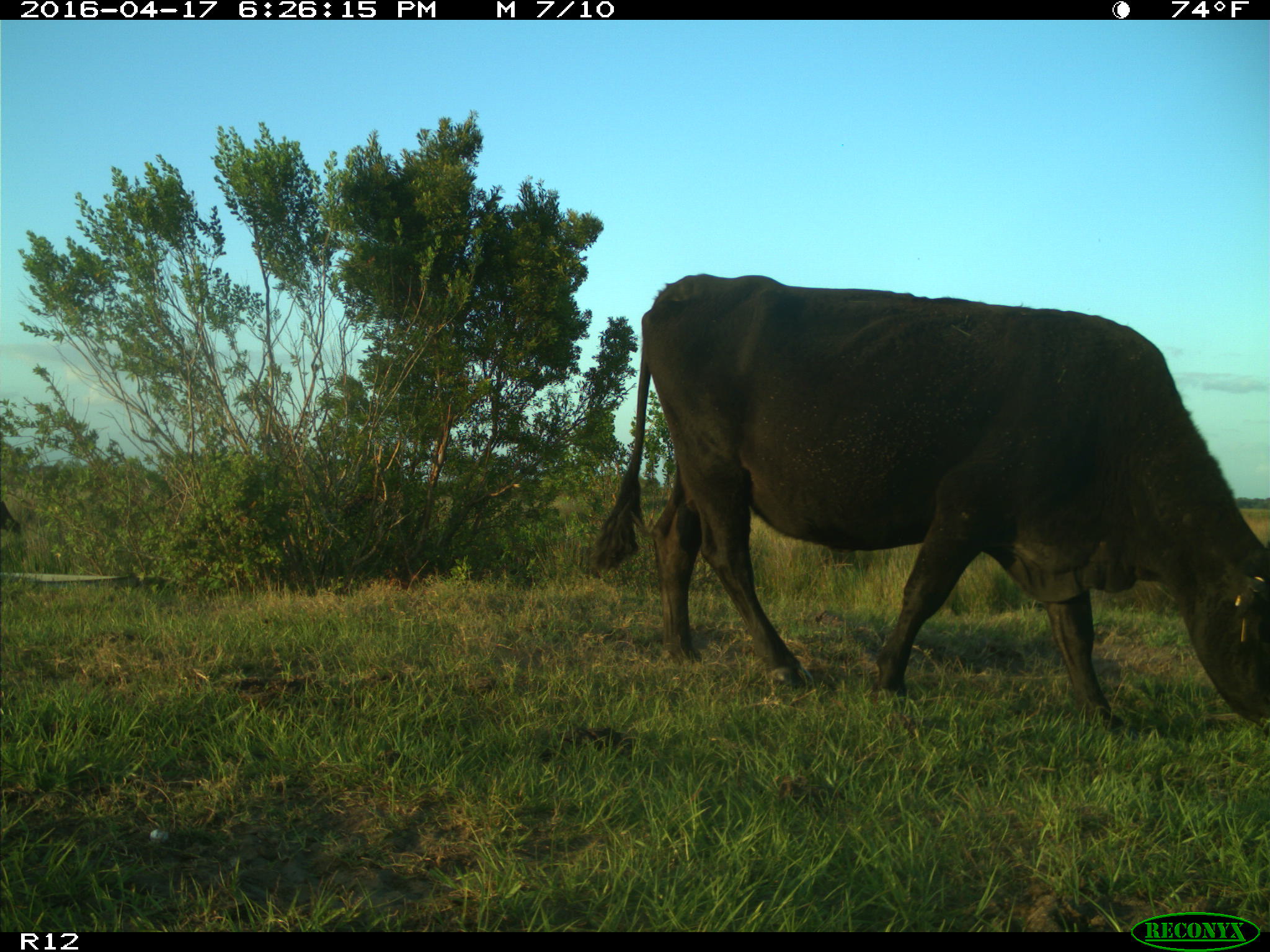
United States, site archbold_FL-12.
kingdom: Animalia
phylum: Chordata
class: Mammalia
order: Artiodactyla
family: Bovidae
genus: Bos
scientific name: Bos taurus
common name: domestic cow